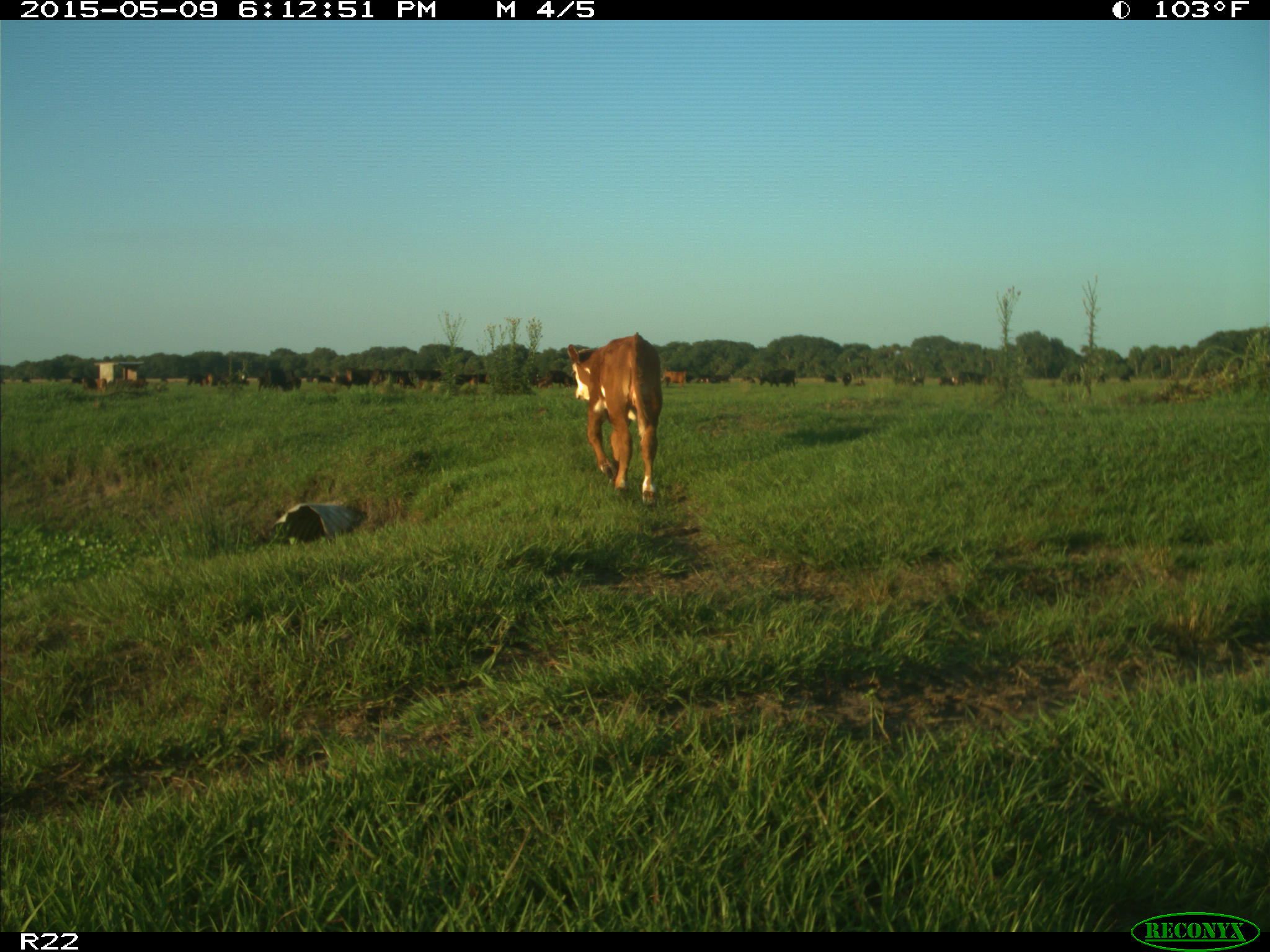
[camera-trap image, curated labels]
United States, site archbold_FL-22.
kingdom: Animalia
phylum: Chordata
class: Mammalia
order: Artiodactyla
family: Bovidae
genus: Bos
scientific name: Bos taurus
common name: domestic cow